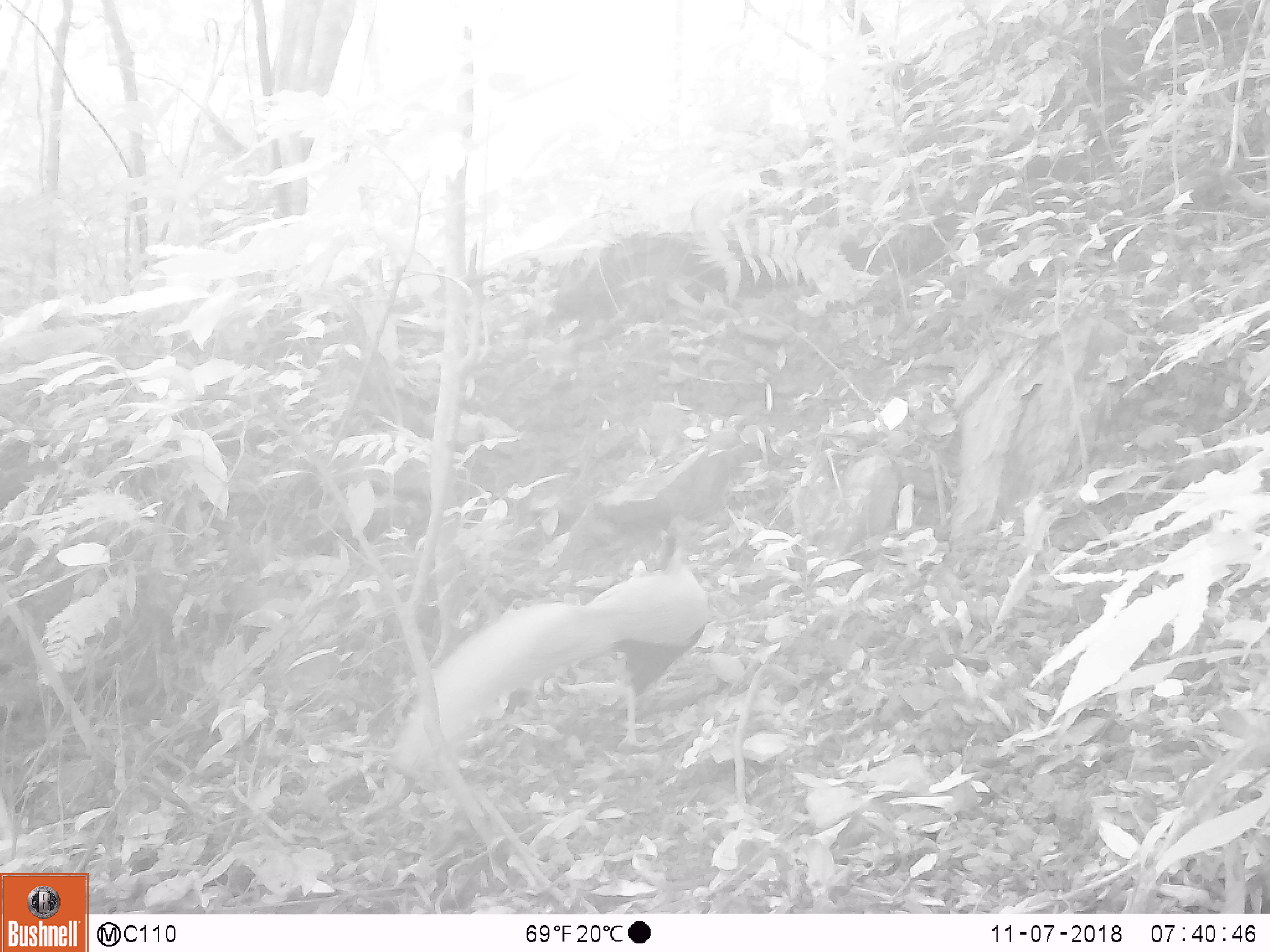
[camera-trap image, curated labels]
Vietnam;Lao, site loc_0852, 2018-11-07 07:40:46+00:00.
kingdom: Animalia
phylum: Chordata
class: Aves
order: Galliformes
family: Phasianidae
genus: Lophura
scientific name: Lophura nycthemera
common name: silver pheasant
Silver pheasant (Lophura nycthemera). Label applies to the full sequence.